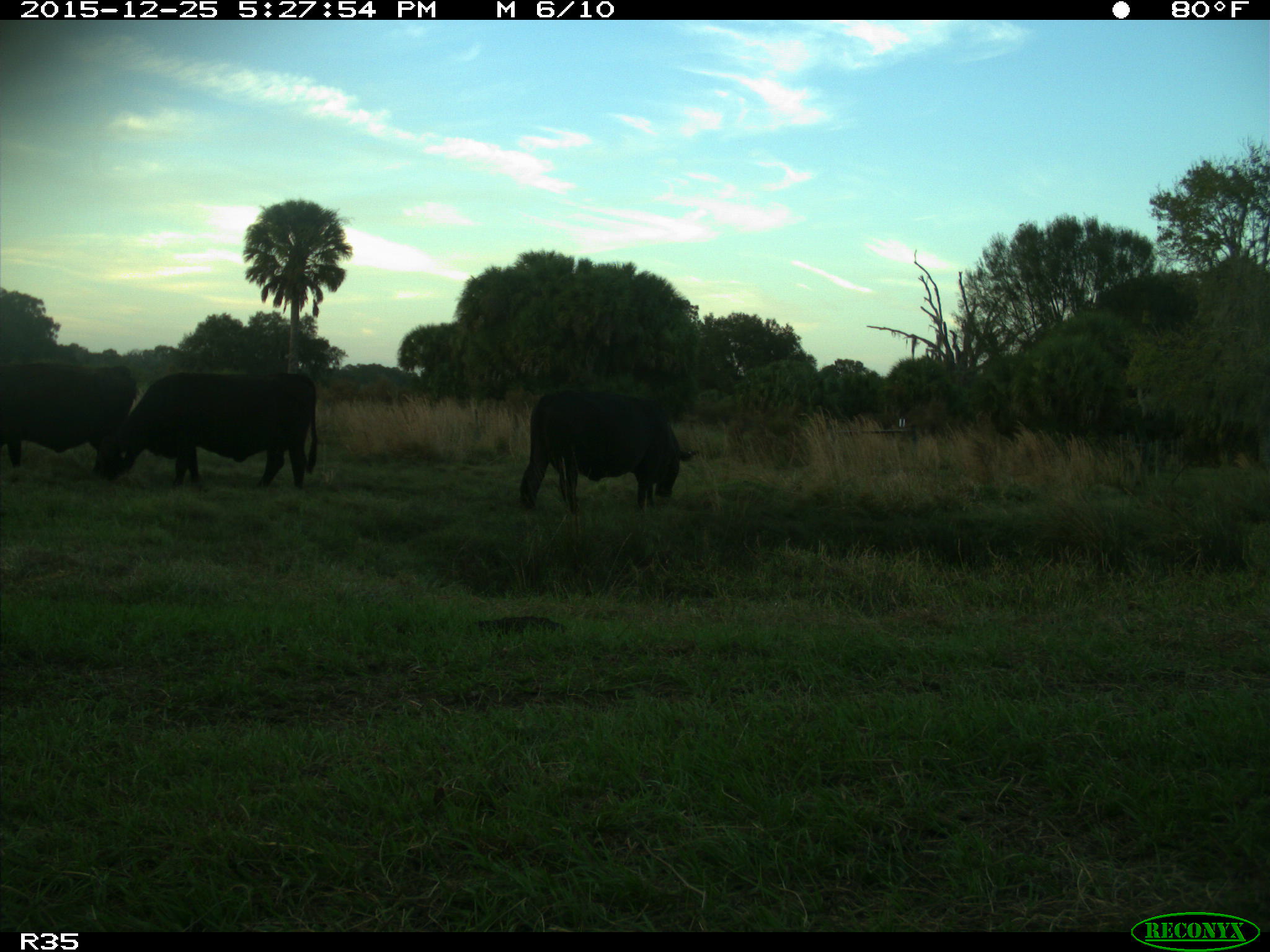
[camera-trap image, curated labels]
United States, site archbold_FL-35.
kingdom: Animalia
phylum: Chordata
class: Mammalia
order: Artiodactyla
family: Bovidae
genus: Bos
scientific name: Bos taurus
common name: domestic cow